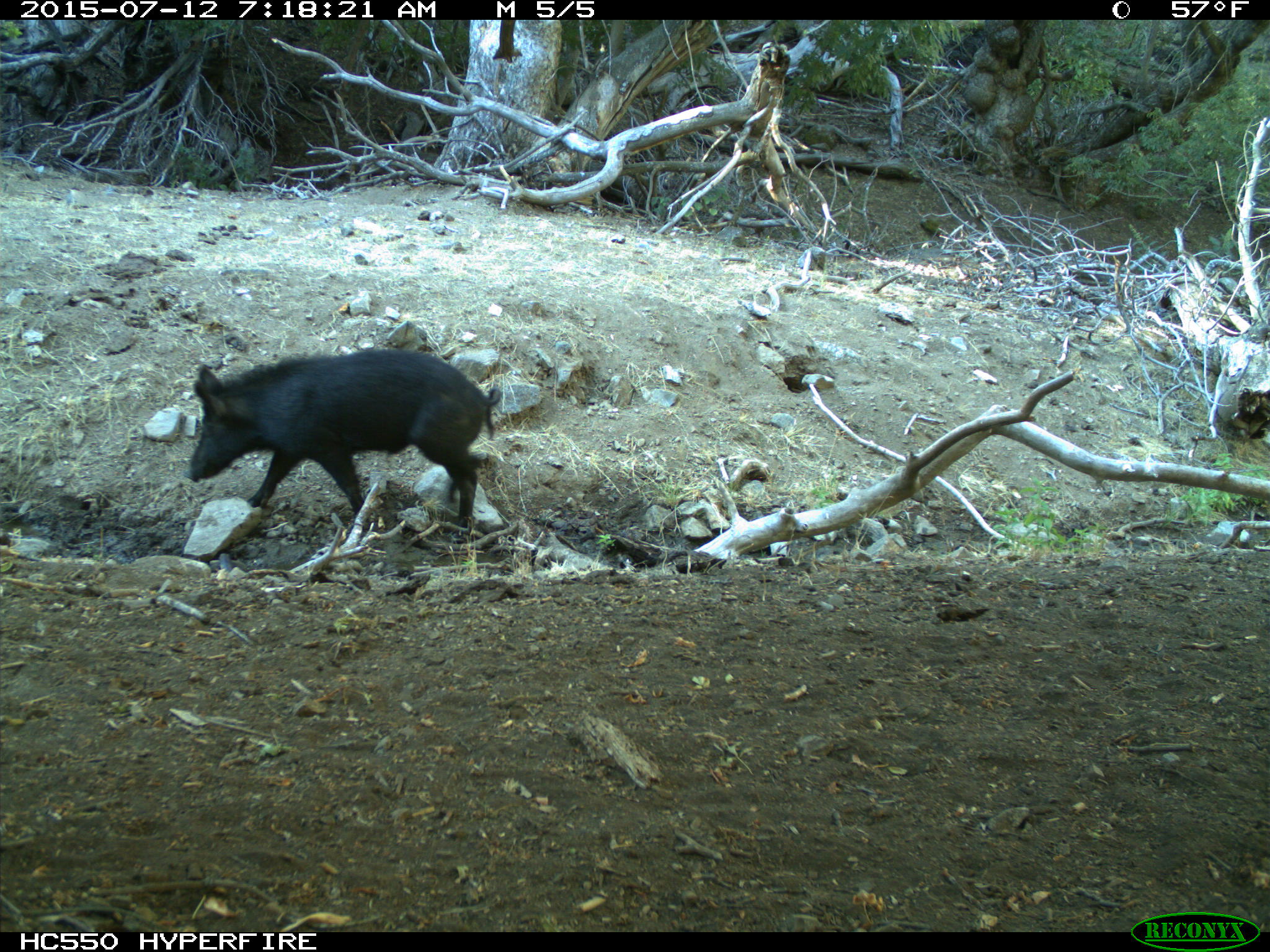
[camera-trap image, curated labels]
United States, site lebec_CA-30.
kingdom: Animalia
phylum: Chordata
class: Mammalia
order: Artiodactyla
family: Suidae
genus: Sus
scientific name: Sus scrofa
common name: wild boar